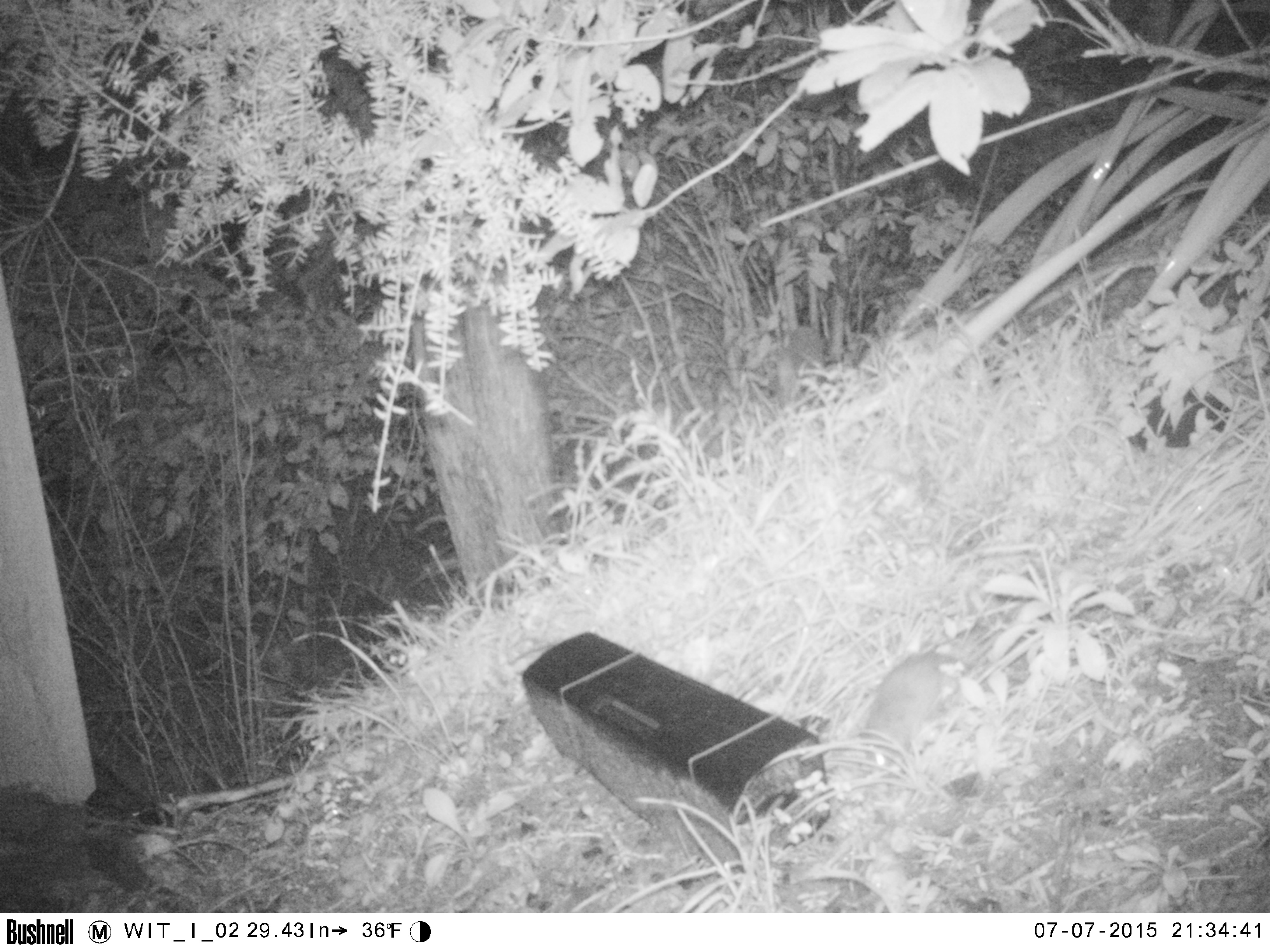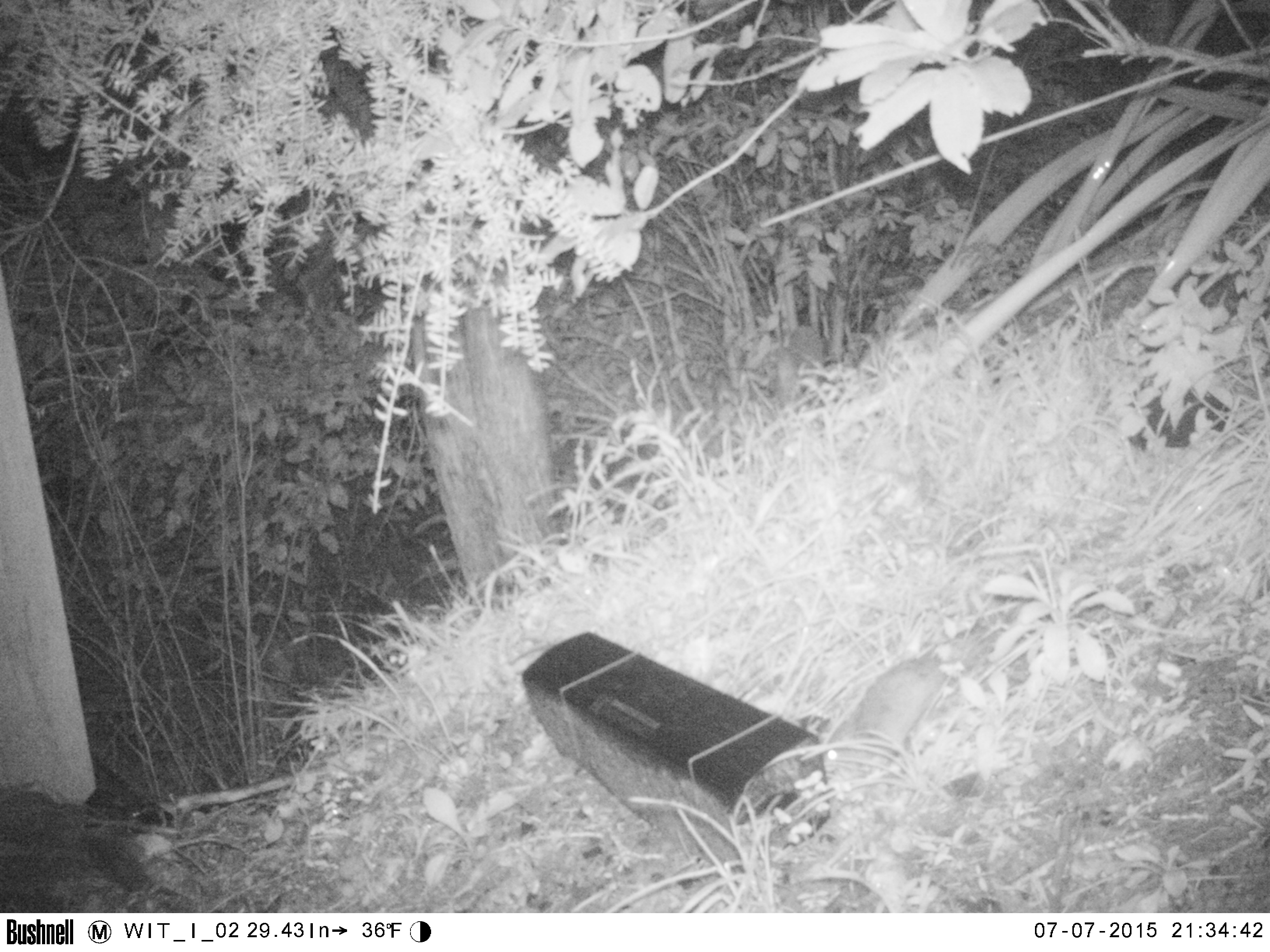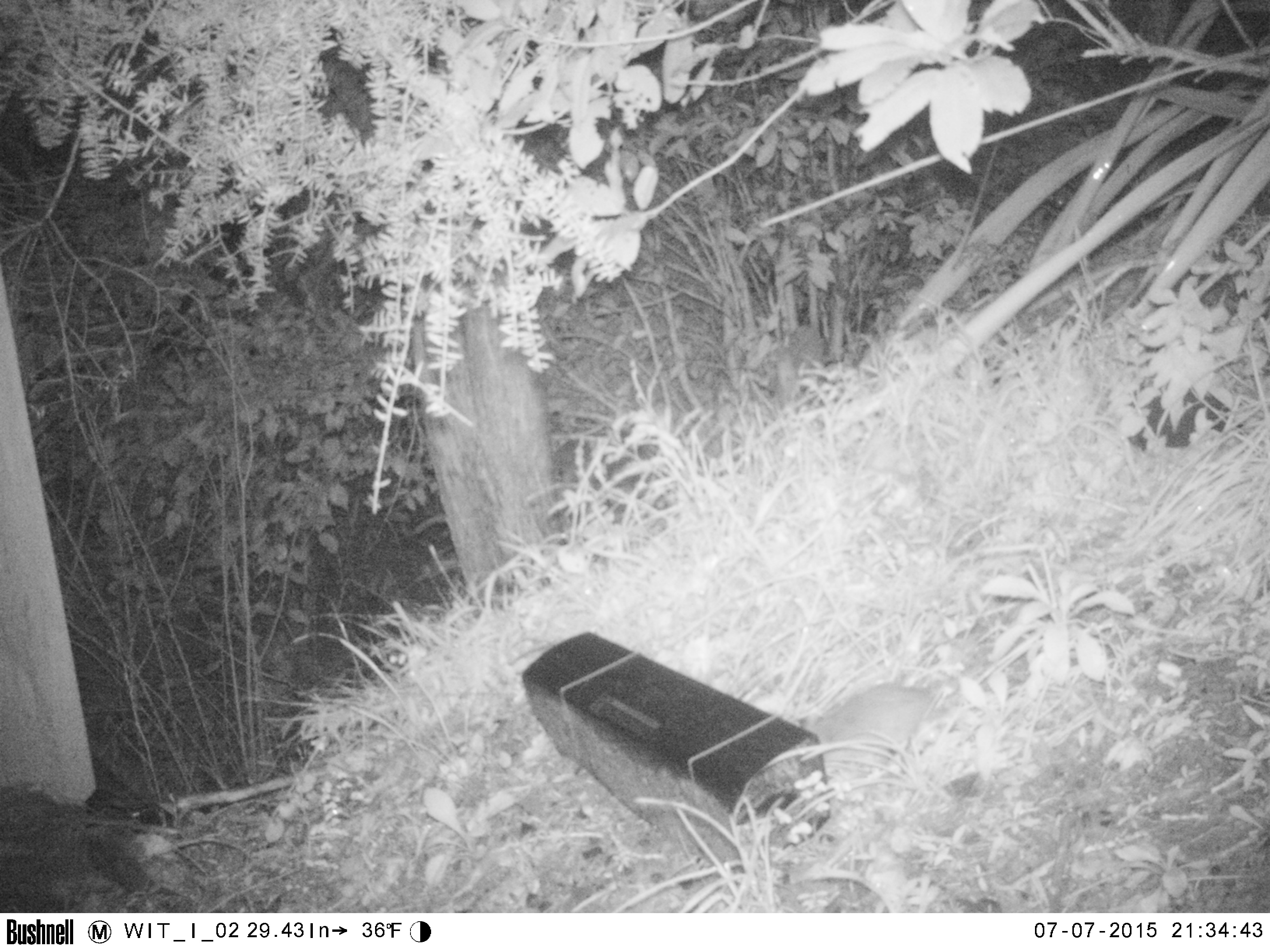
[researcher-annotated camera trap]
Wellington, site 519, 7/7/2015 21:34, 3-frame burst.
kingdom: Animalia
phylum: Chordata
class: Mammalia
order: Rodentia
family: Muridae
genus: Rattus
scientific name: Rattus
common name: rat